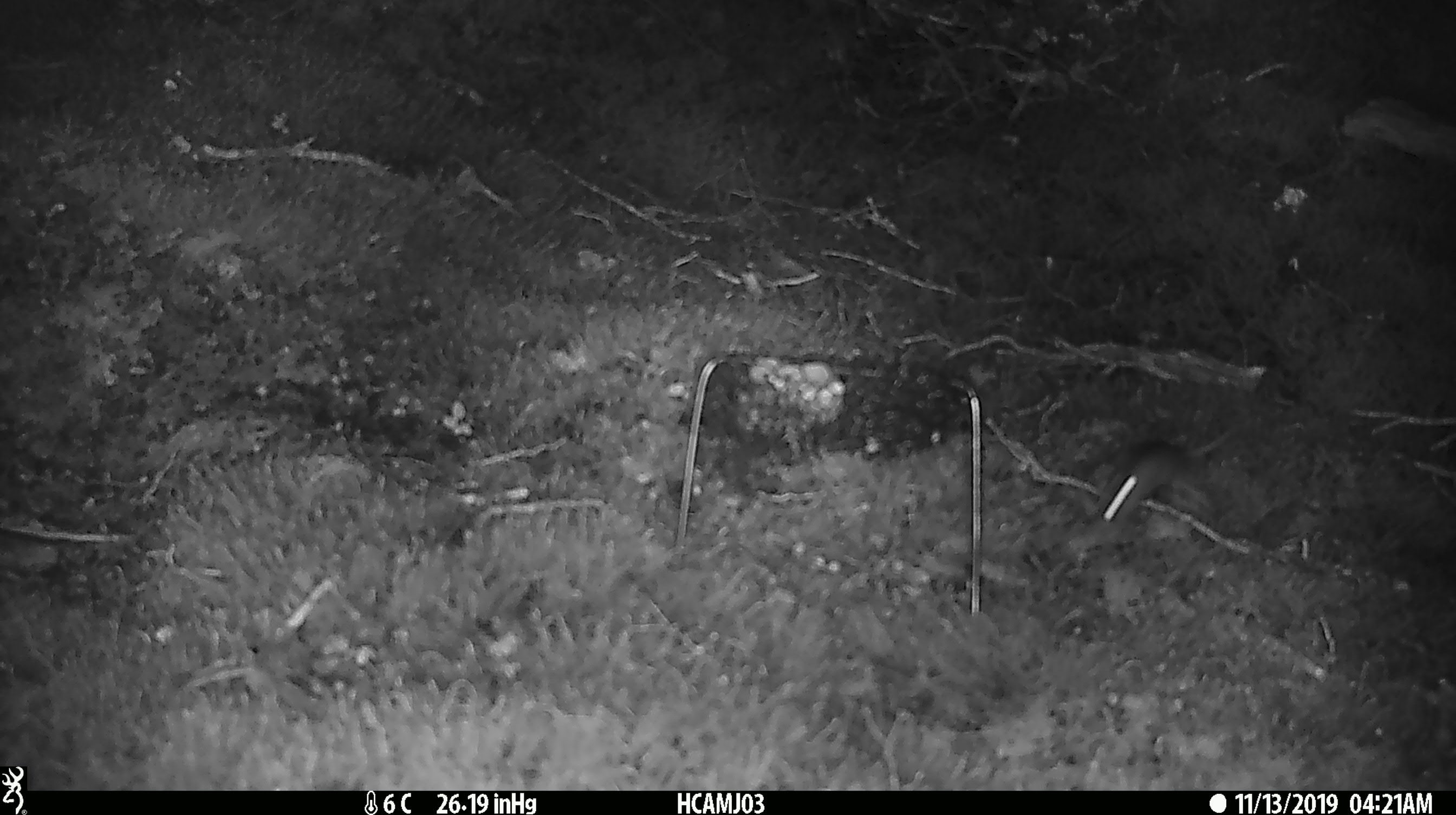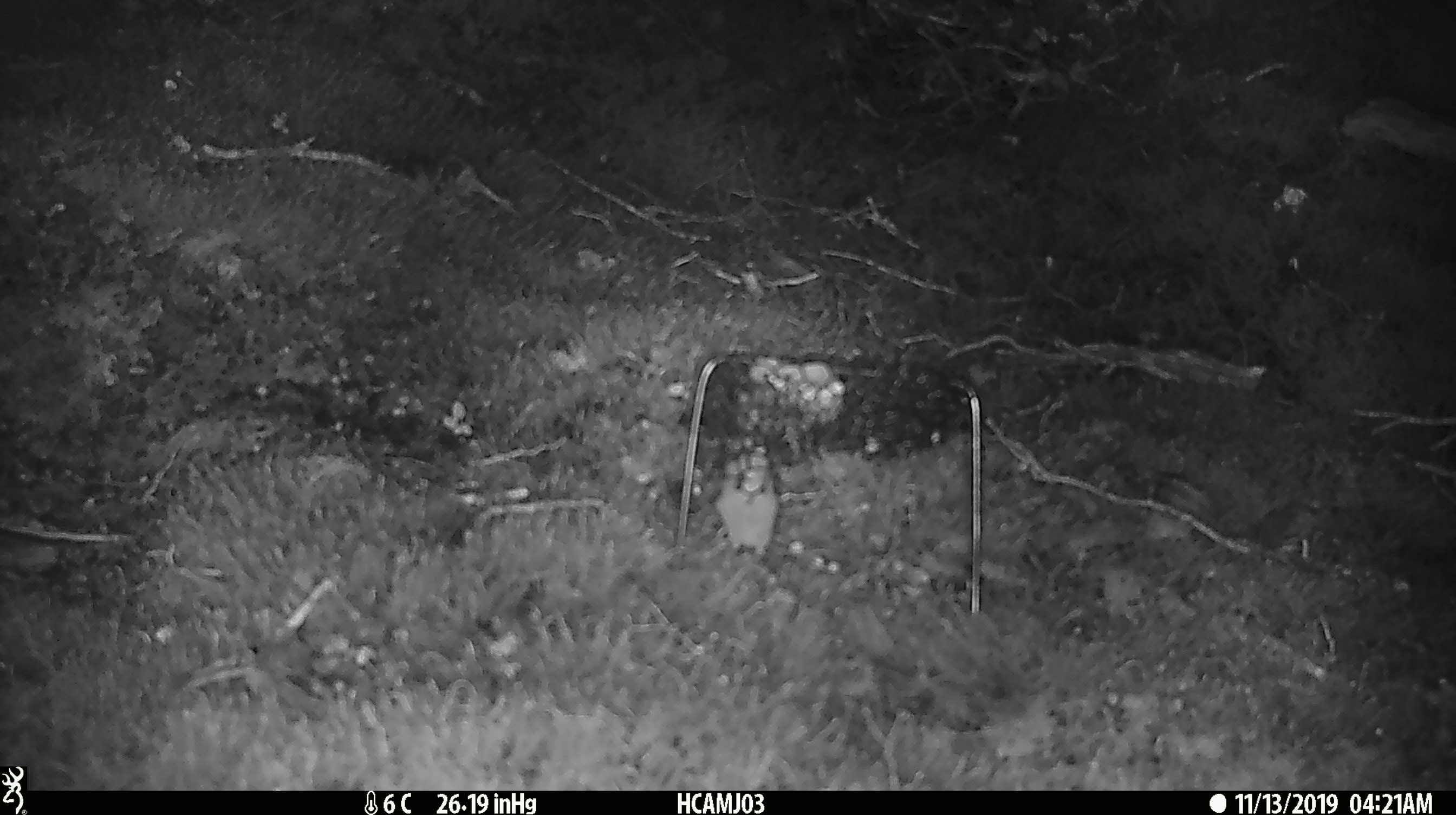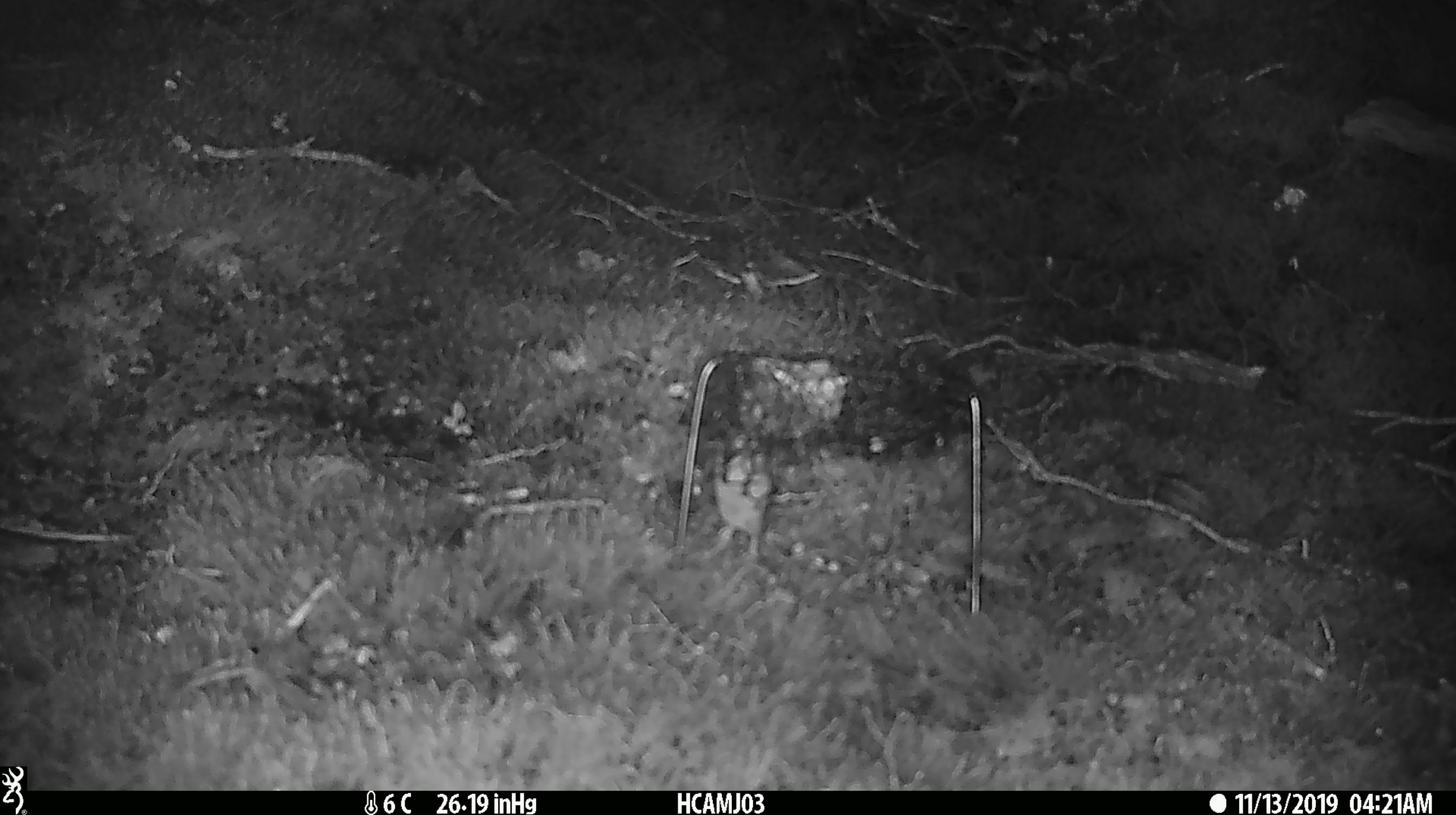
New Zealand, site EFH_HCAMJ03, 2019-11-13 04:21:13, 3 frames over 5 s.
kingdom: Animalia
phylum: Chordata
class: Mammalia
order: Rodentia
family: Muridae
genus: Mus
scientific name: Mus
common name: mouse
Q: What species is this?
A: Mouse (Mus).